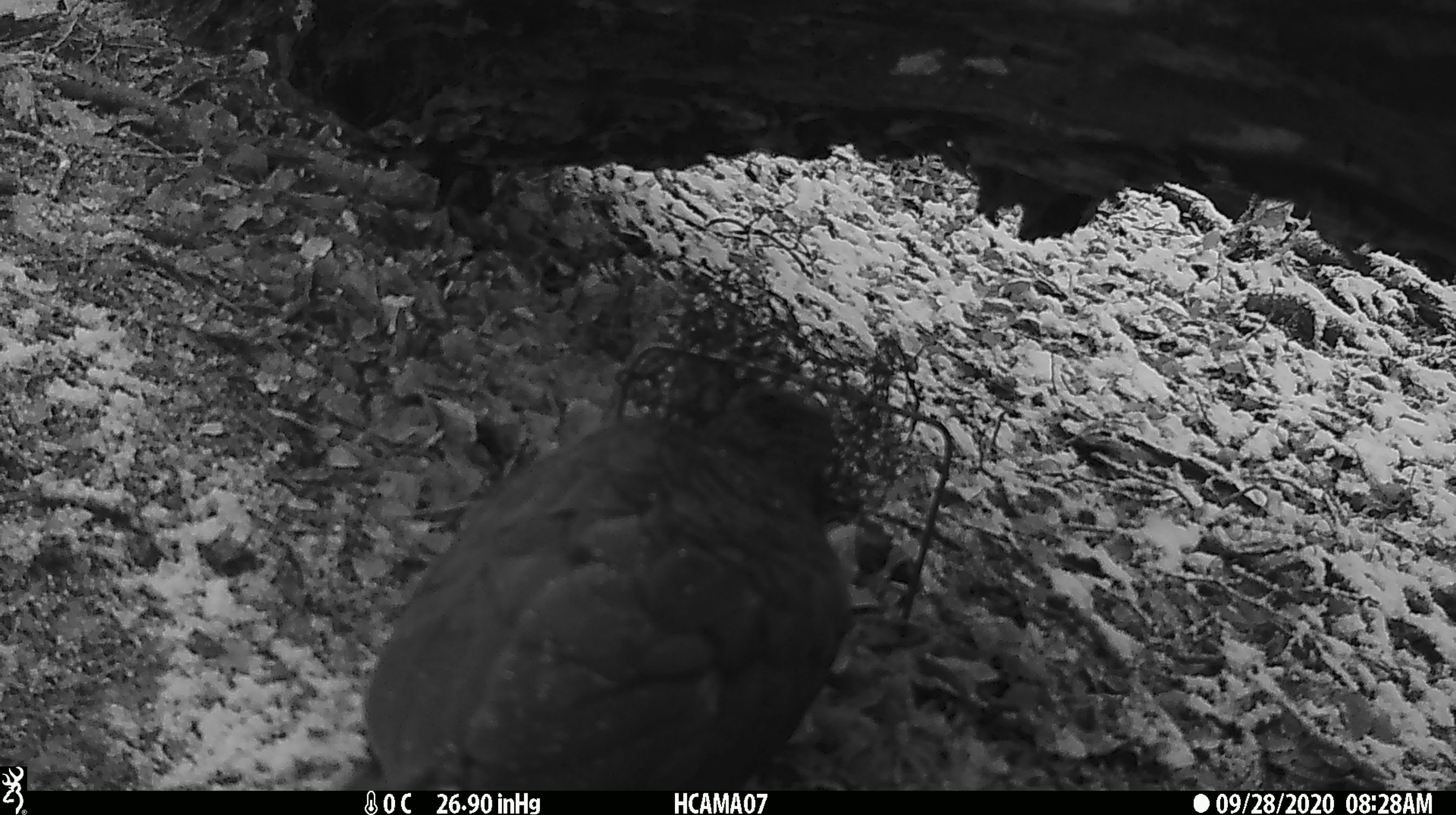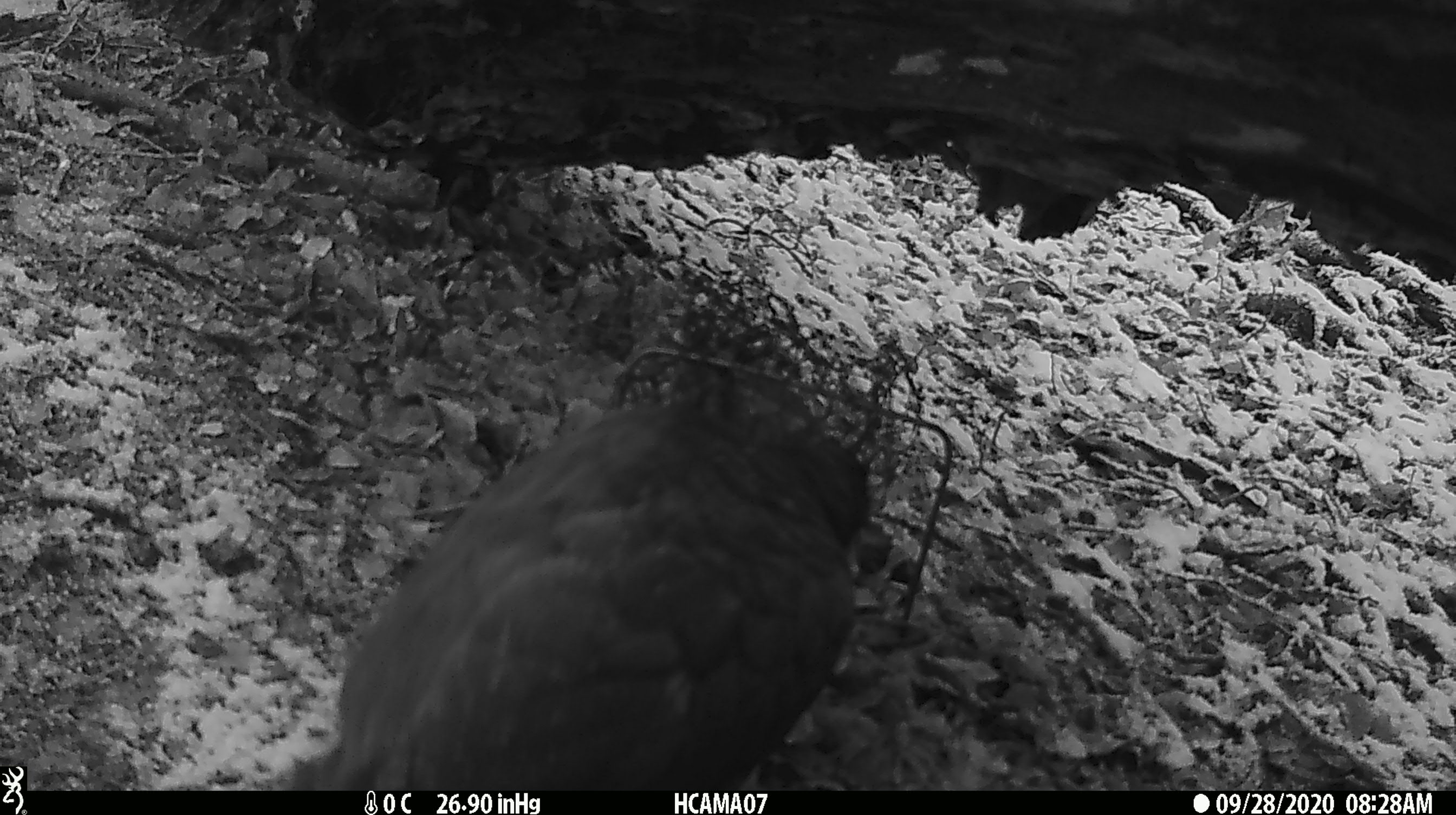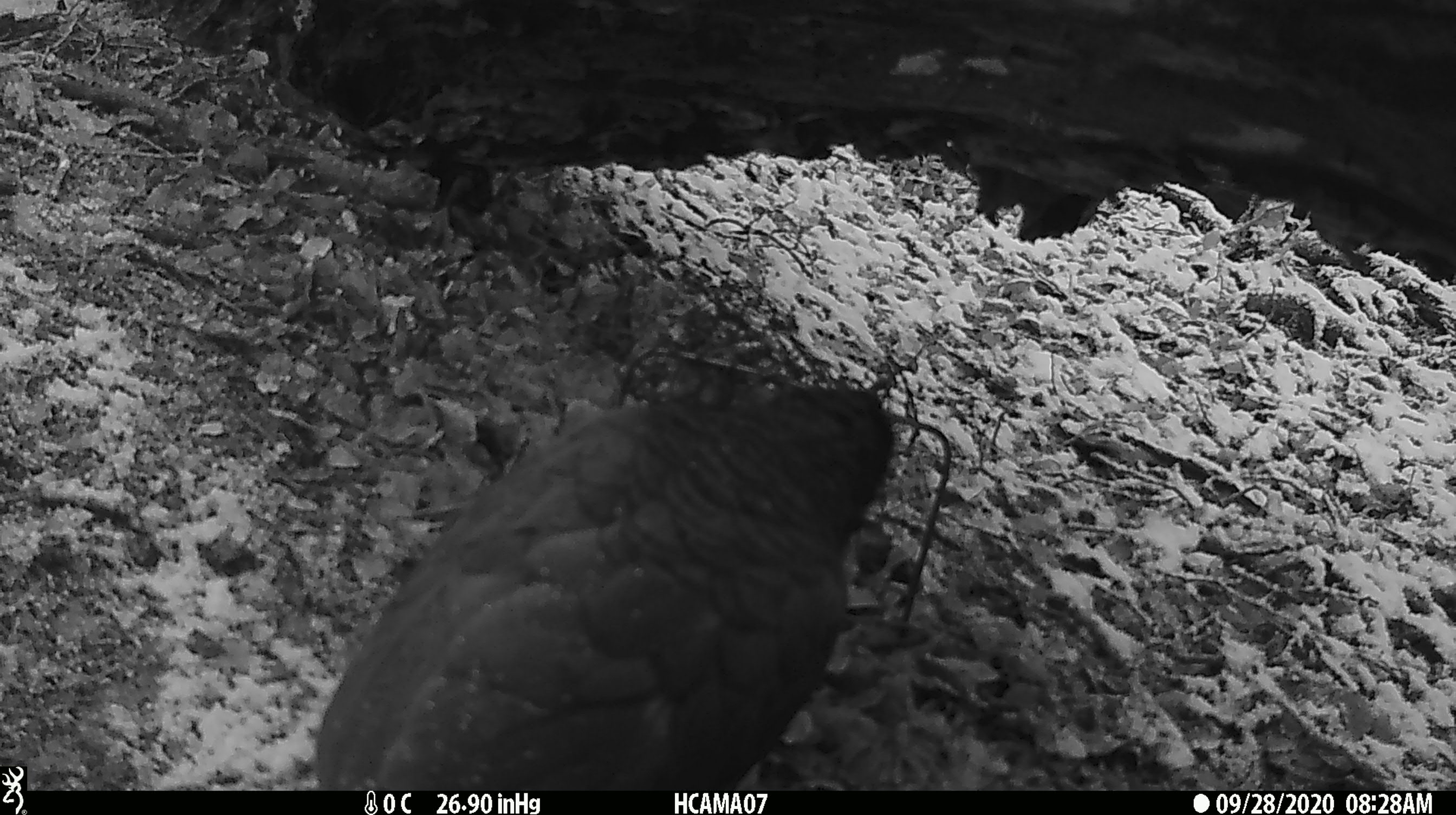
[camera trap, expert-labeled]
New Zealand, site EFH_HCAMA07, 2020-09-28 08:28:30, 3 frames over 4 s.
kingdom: Animalia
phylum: Chordata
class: Aves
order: Psittaciformes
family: Strigopidae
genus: Nestor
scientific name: Nestor notabilis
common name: kea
Kea (Nestor notabilis).